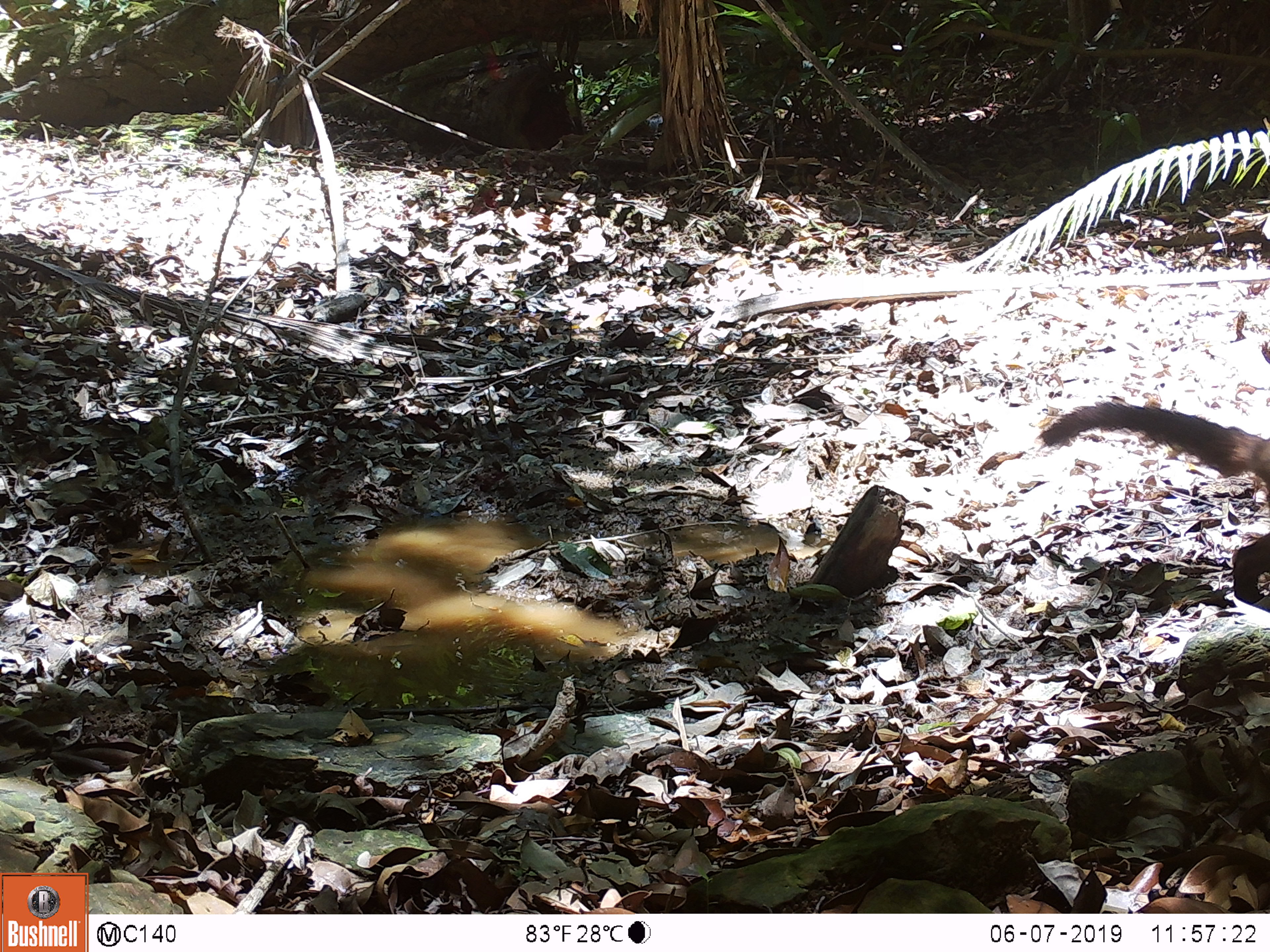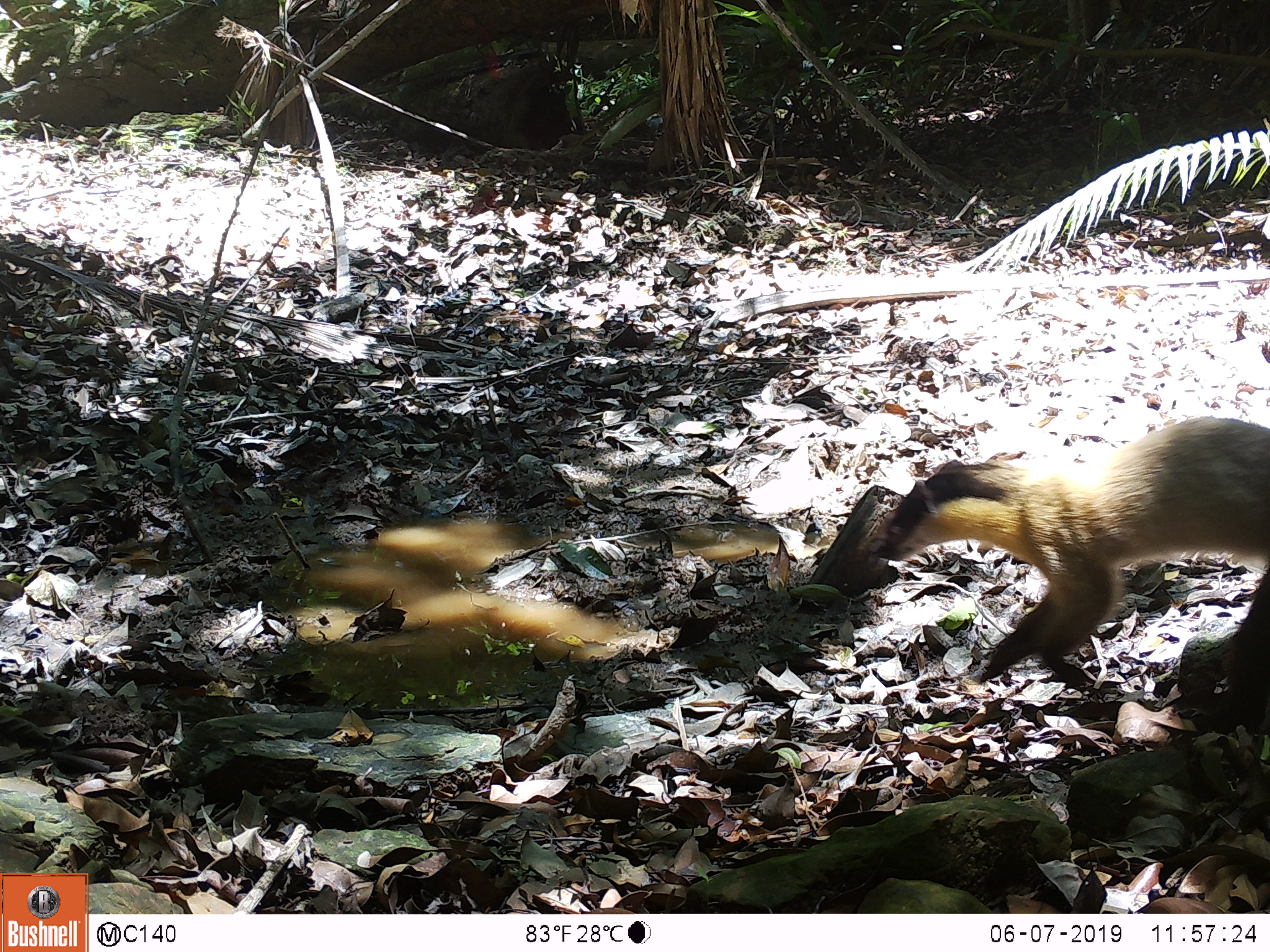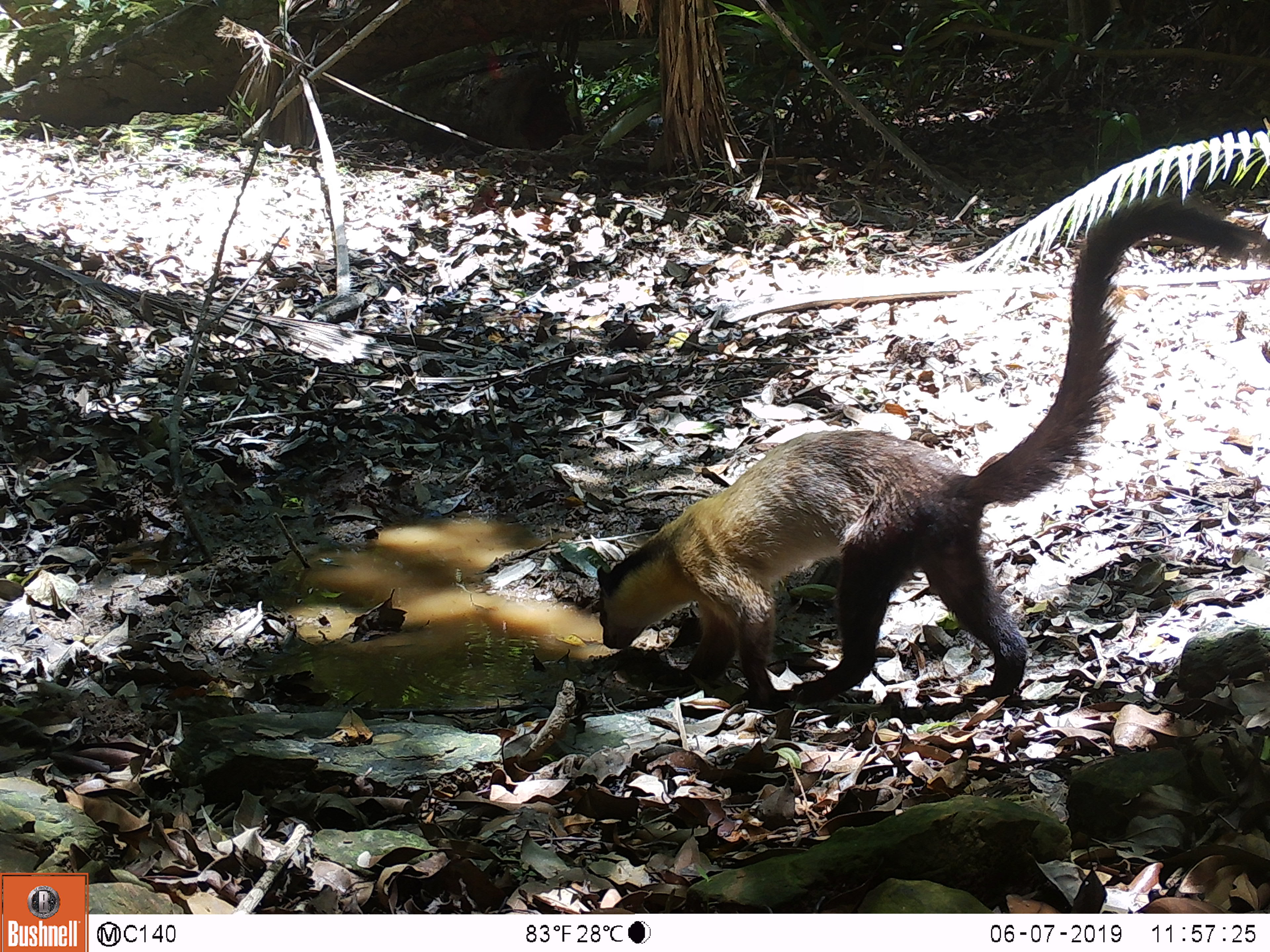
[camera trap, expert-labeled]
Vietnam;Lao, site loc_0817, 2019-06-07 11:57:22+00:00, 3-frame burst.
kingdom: Animalia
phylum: Chordata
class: Mammalia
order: Carnivora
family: Mustelidae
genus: Martes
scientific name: Martes flavigula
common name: yellow-throated marten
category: yellow throated marten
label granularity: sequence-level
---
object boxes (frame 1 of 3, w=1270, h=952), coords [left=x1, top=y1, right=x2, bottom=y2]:
yellow throated marten: [left=1035, top=400, right=1270, bottom=485]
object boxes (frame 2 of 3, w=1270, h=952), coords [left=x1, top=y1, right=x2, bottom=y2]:
yellow throated marten: [left=867, top=413, right=1270, bottom=731]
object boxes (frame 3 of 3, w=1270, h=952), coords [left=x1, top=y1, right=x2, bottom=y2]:
yellow throated marten: [left=596, top=193, right=1268, bottom=710]